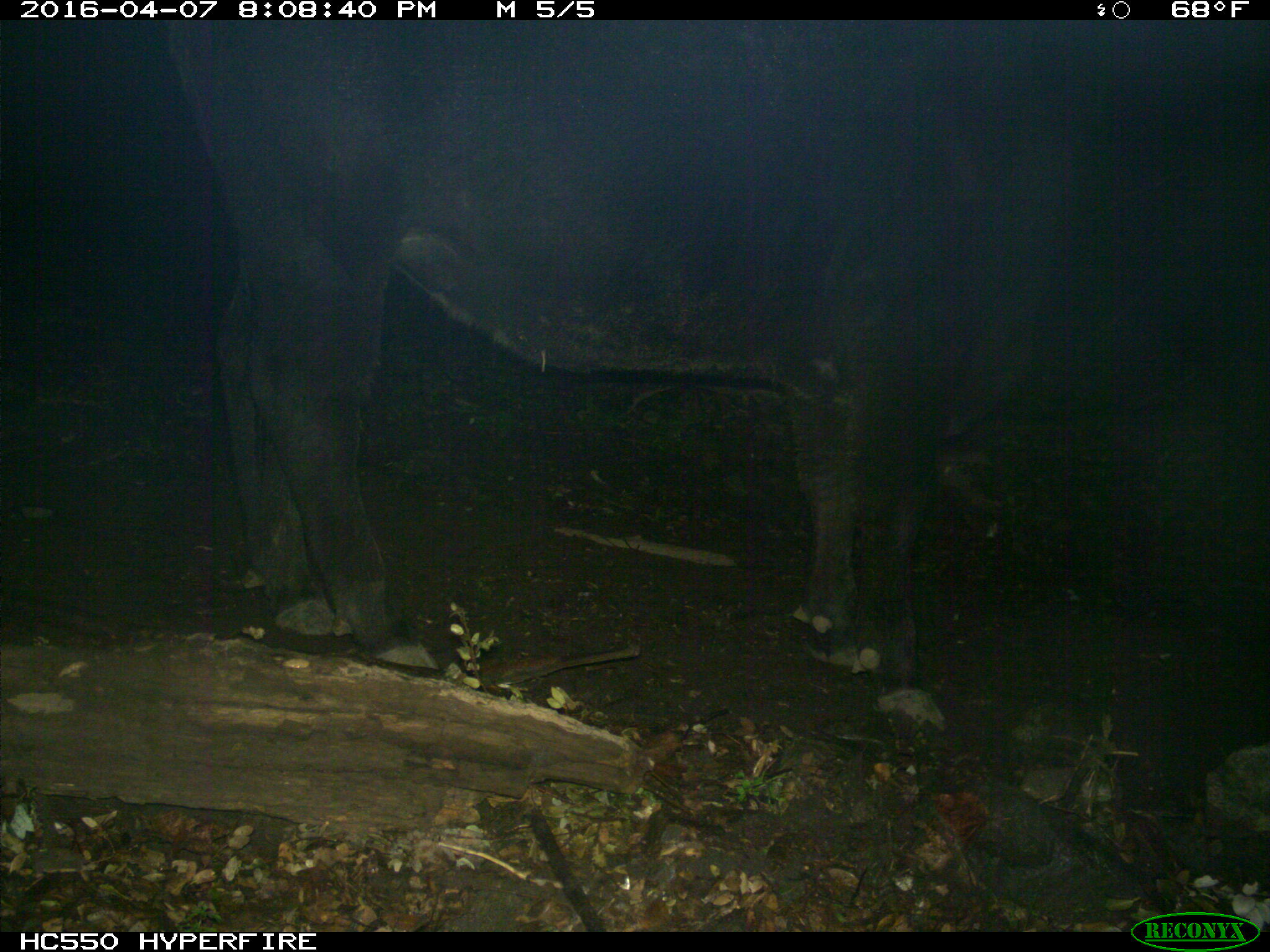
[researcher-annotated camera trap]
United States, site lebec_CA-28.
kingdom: Animalia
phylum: Chordata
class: Mammalia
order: Artiodactyla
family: Bovidae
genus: Bos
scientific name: Bos taurus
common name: domestic cow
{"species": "Bos taurus (domestic cow)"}